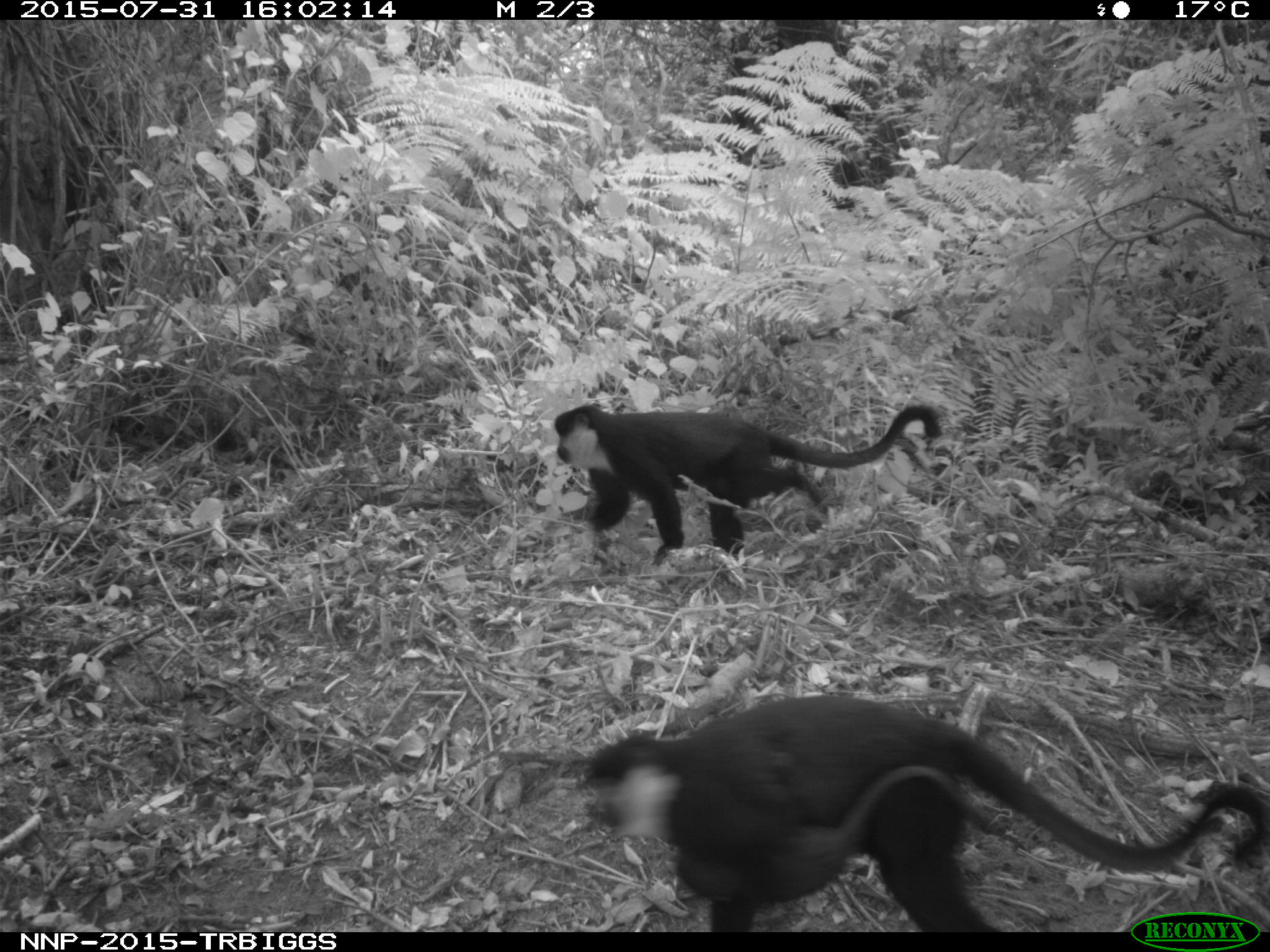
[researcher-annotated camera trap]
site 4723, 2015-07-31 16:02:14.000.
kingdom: Animalia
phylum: Chordata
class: Mammalia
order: Primates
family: Cercopithecidae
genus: Allochrocebus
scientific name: Allochrocebus lhoesti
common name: l'hoest's monkey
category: cercopithecus lhoesti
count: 3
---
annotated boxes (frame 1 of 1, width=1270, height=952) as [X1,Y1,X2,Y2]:
cercopithecus lhoesti: [581,692,1265,932]; [545,403,943,567]; [676,764,1007,902]